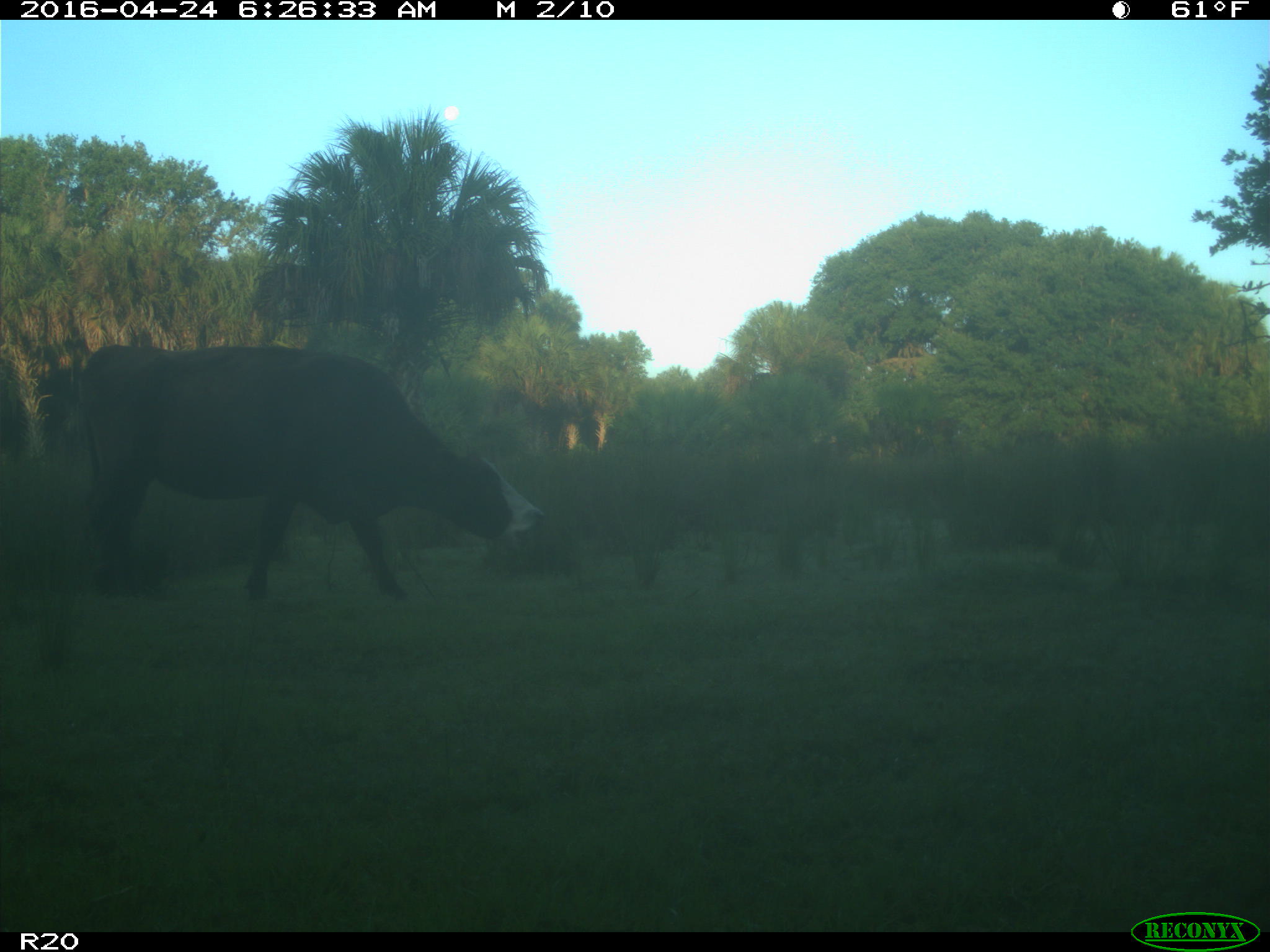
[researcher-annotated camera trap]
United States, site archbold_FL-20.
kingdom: Animalia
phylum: Chordata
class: Mammalia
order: Artiodactyla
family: Bovidae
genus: Bos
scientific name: Bos taurus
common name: domestic cow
Bos taurus (domestic cow).